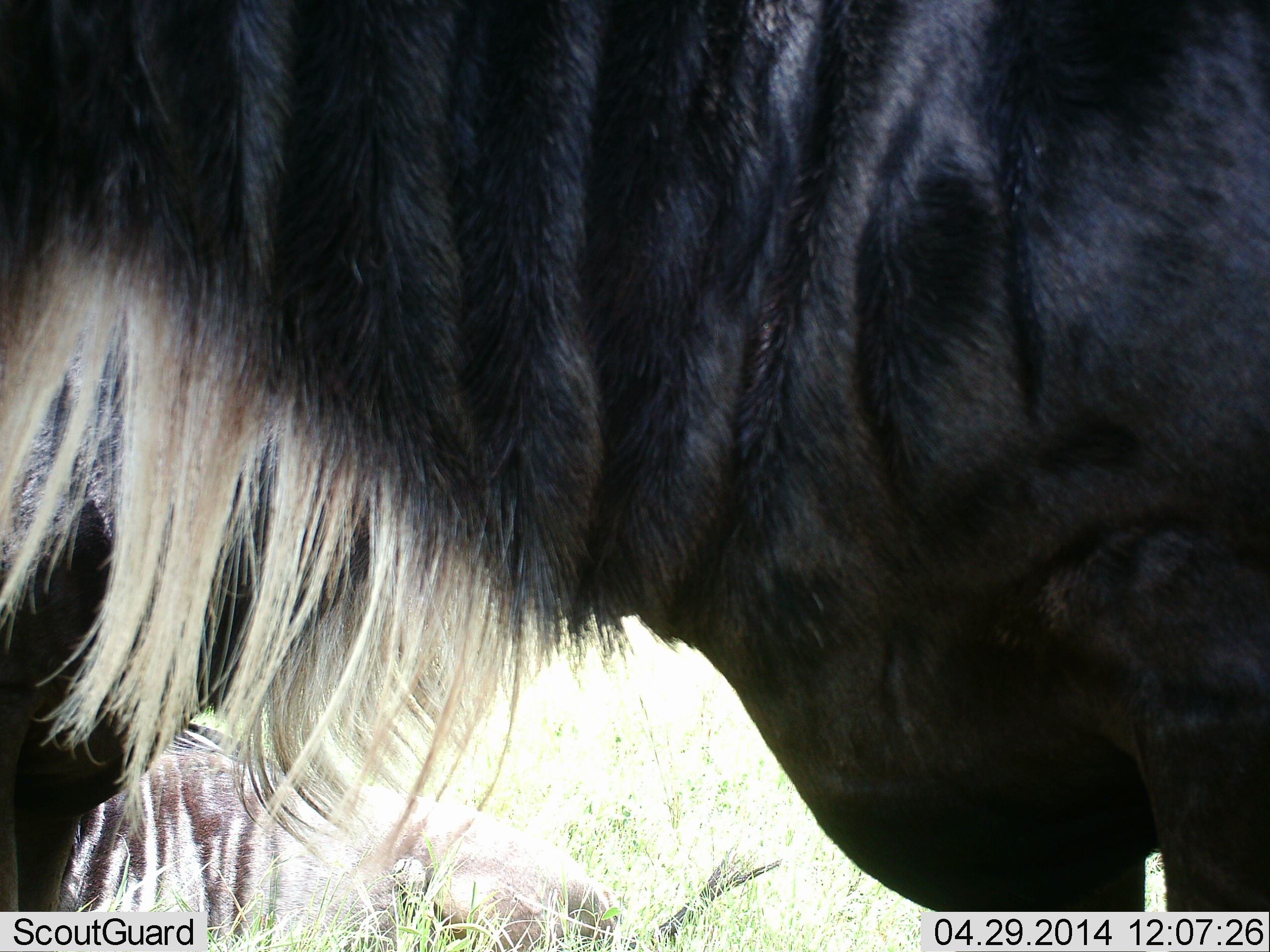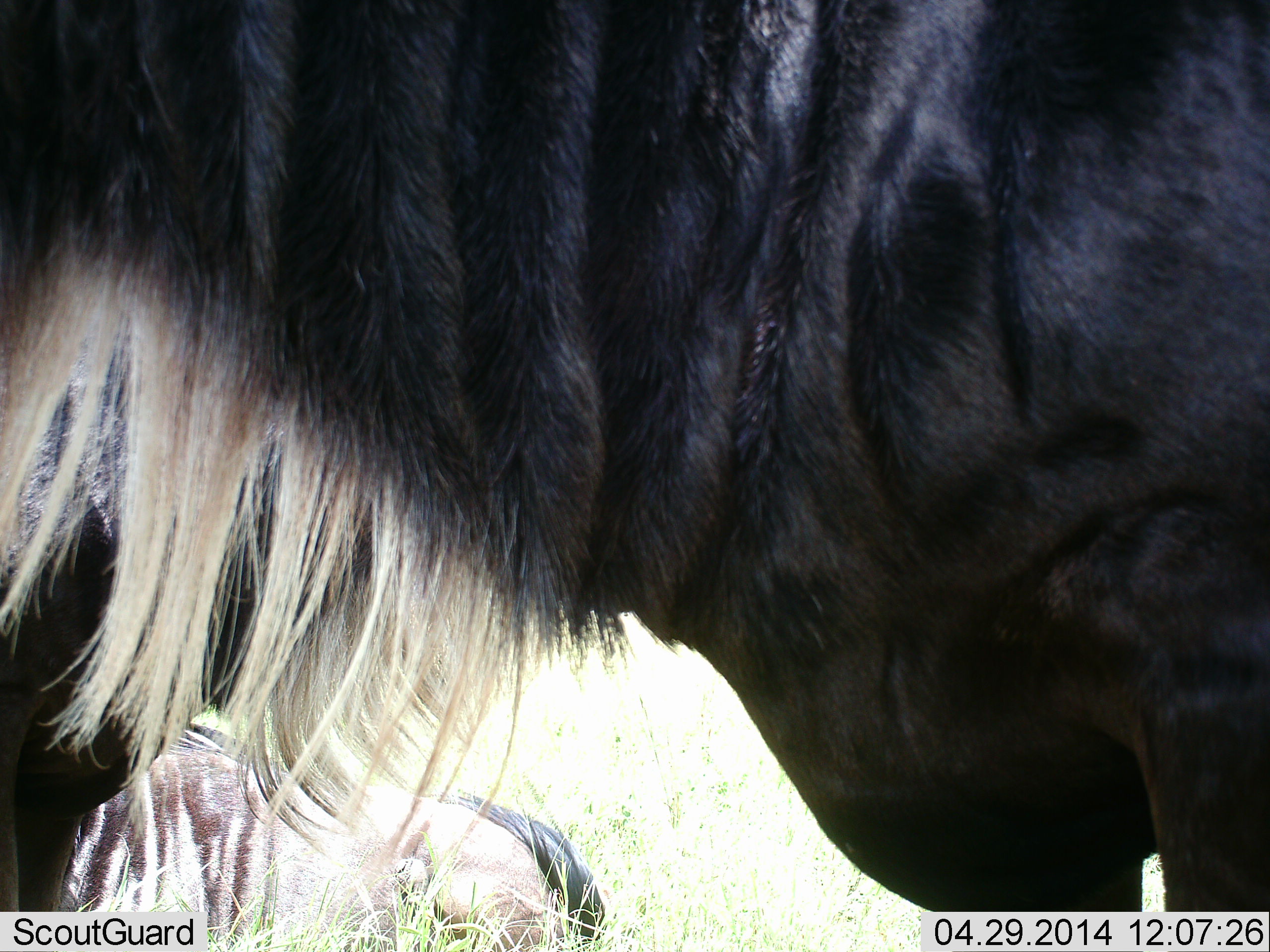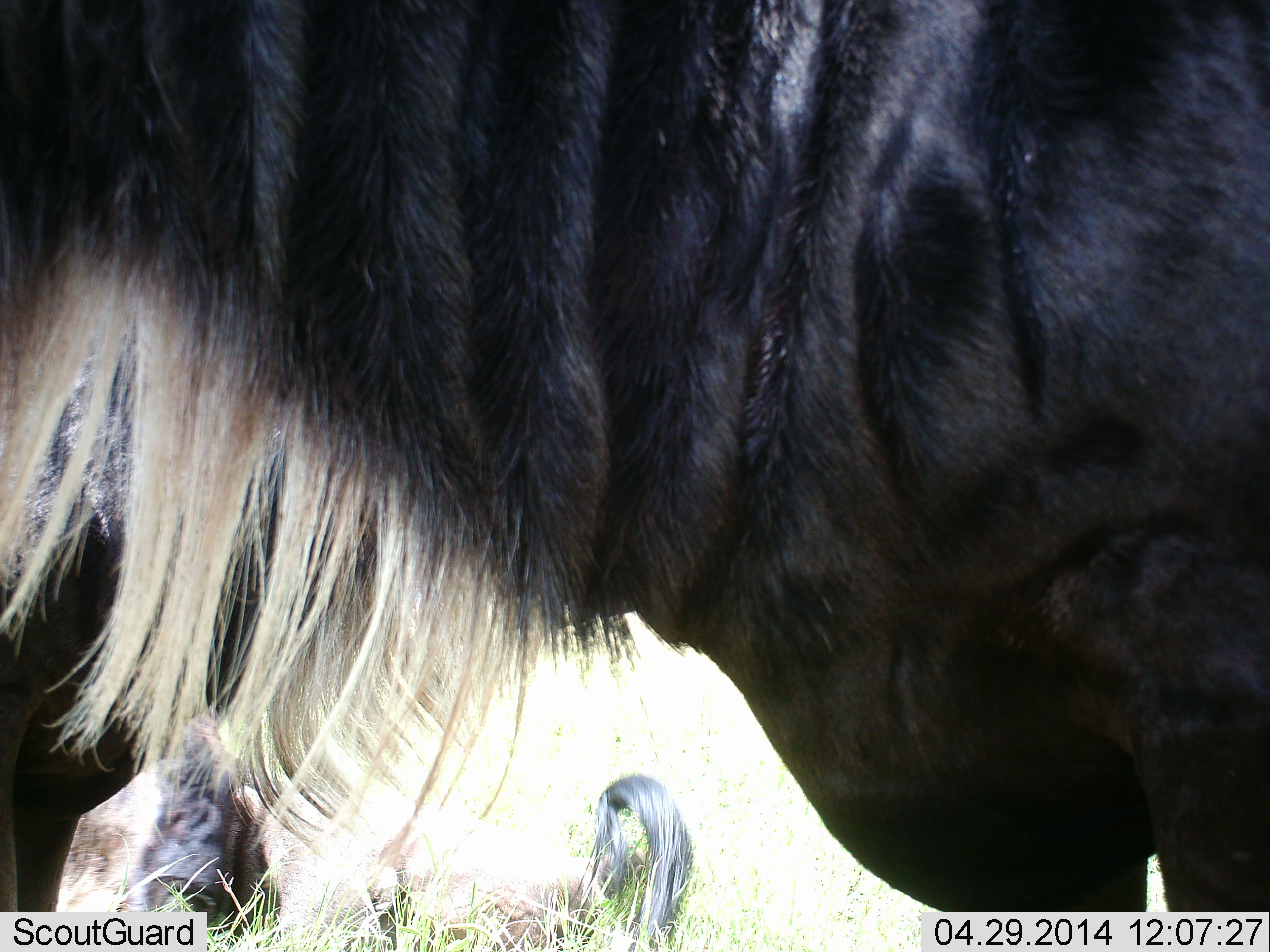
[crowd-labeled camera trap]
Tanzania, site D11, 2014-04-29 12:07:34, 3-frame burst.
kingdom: Animalia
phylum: Chordata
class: Mammalia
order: Artiodactyla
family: Bovidae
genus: Connochaetes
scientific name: Connochaetes taurinus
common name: blue wildebeest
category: wildebeest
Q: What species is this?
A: Wildebeest (blue wildebeest) (Connochaetes taurinus).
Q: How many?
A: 2.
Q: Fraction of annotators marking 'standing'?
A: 100%.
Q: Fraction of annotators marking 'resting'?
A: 30%.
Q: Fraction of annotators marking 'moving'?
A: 0%.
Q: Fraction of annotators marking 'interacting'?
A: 0%.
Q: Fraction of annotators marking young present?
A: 0%.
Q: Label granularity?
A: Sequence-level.